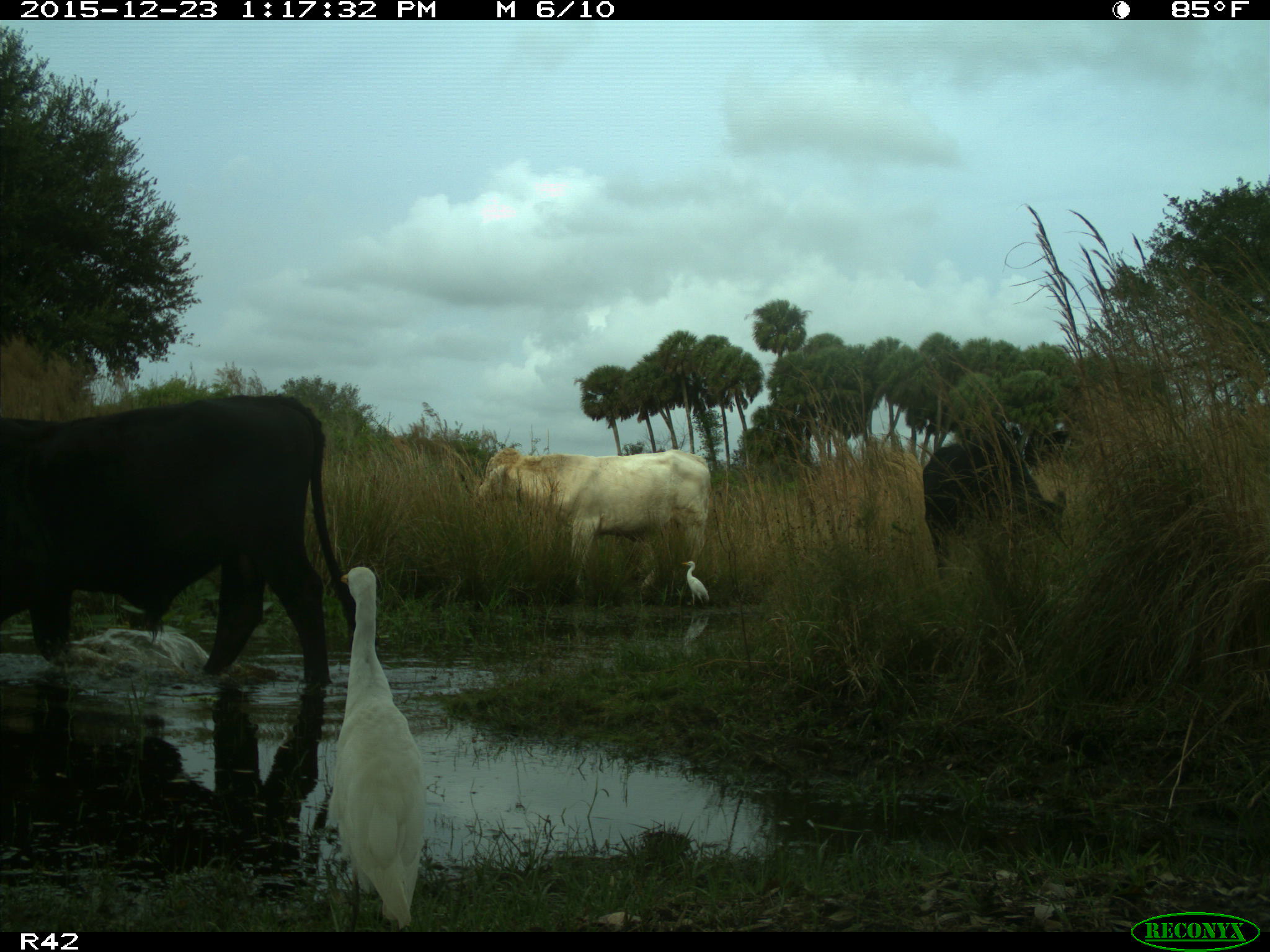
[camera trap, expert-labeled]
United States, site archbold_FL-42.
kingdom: Animalia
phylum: Chordata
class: Mammalia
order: Artiodactyla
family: Bovidae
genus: Bos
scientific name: Bos taurus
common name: domestic cow